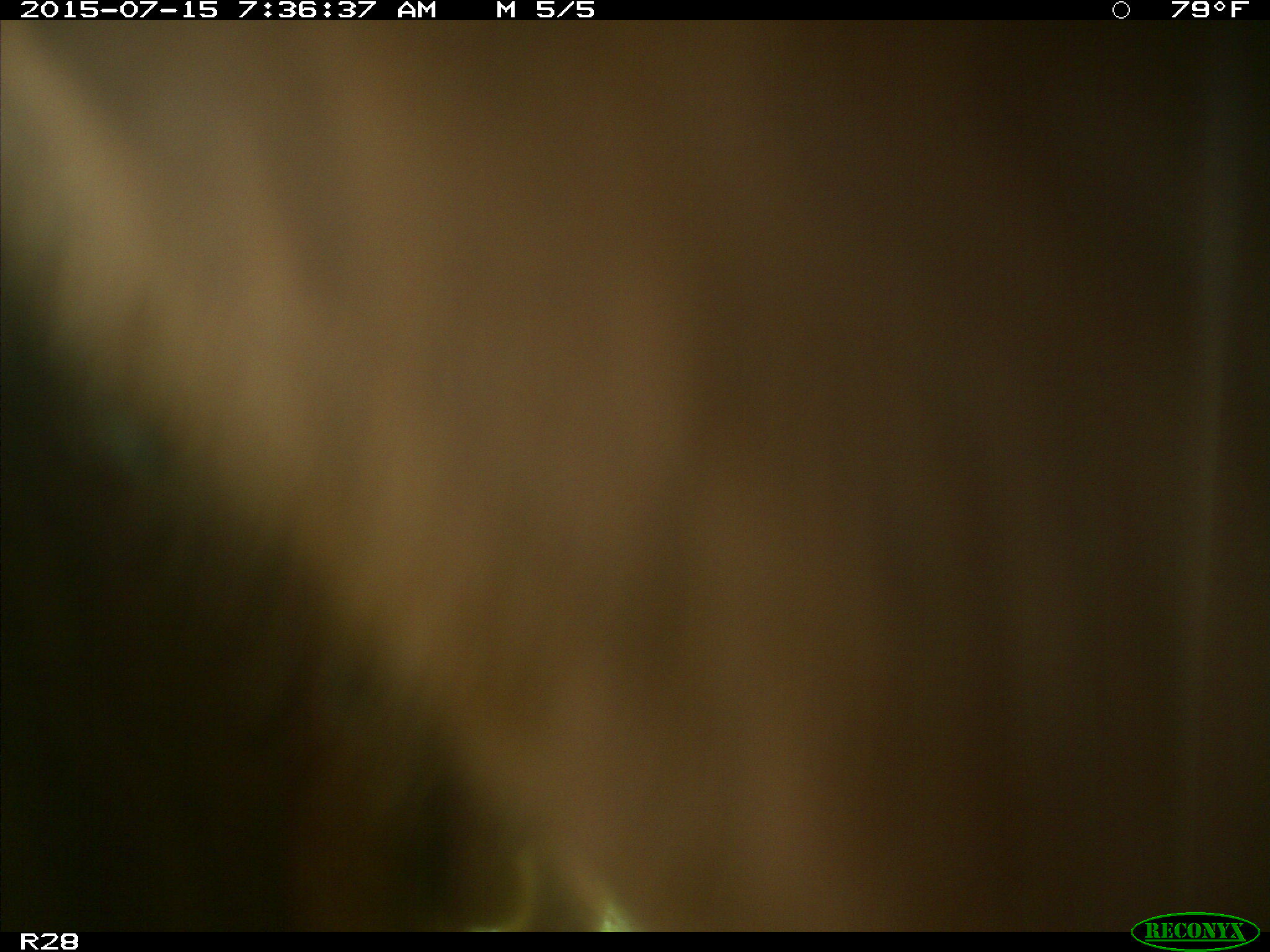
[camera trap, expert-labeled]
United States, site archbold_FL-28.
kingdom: Animalia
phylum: Chordata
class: Mammalia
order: Artiodactyla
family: Bovidae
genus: Bos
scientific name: Bos taurus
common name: domestic cow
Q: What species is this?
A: Bos taurus (domestic cow).